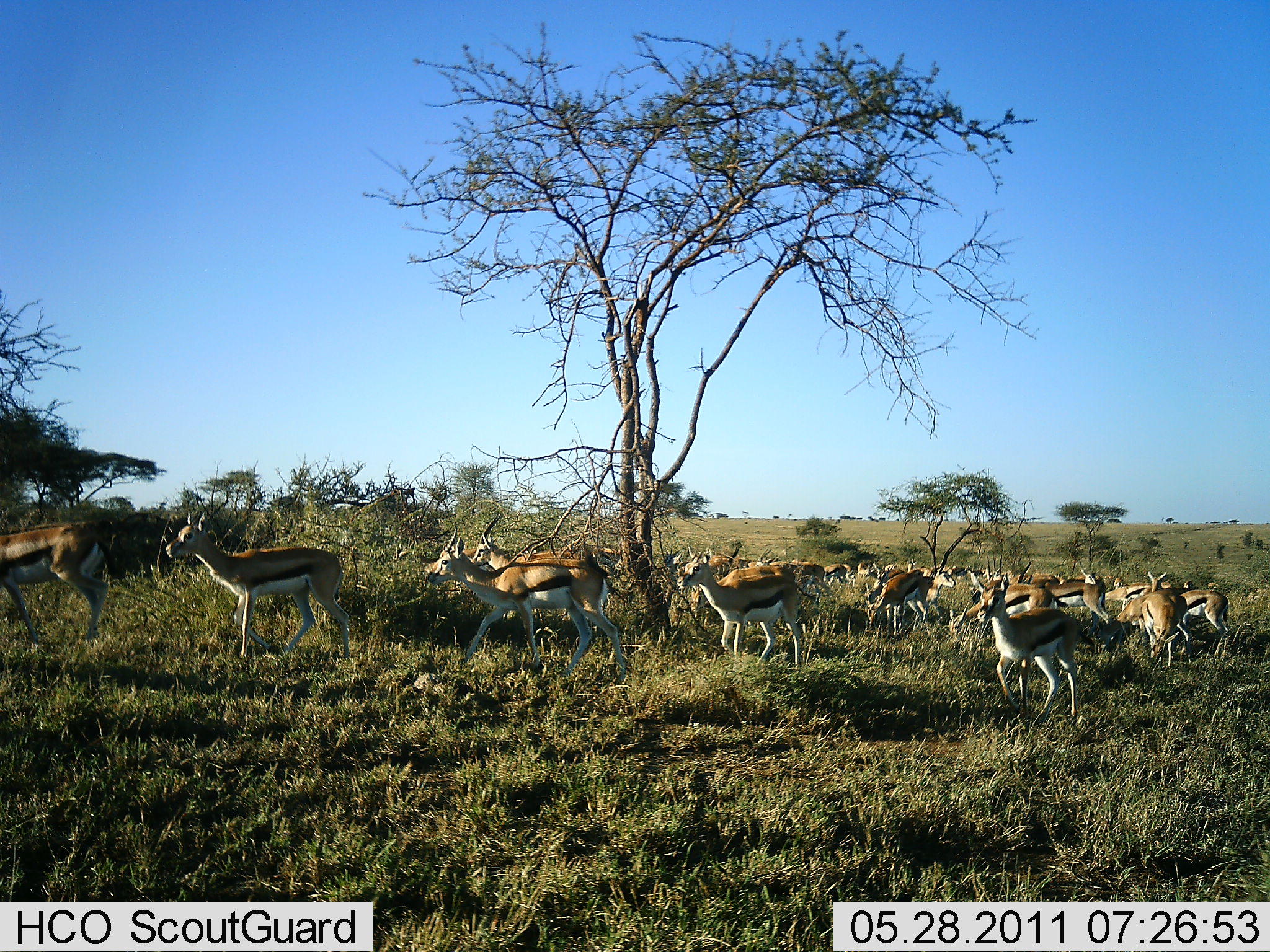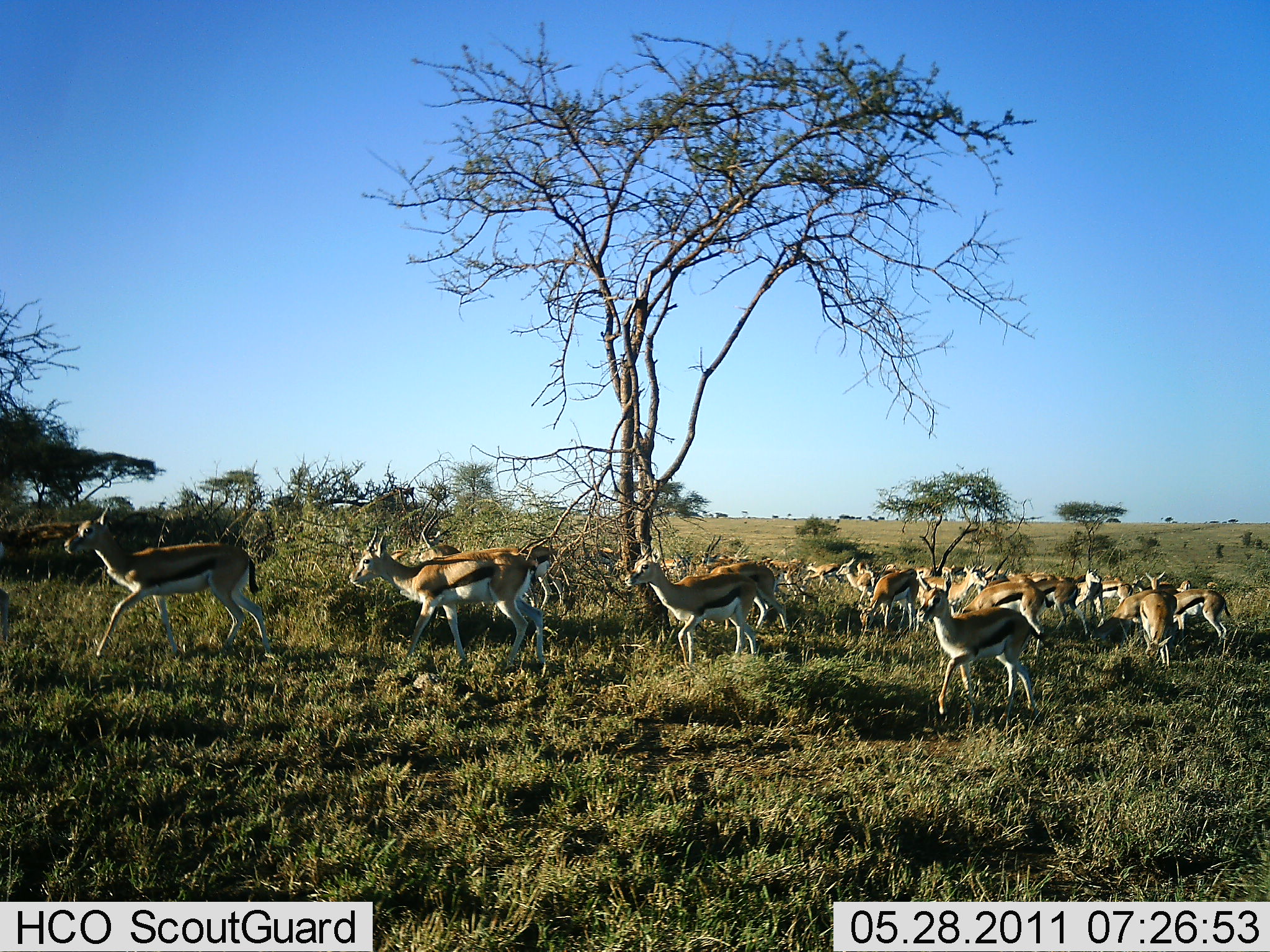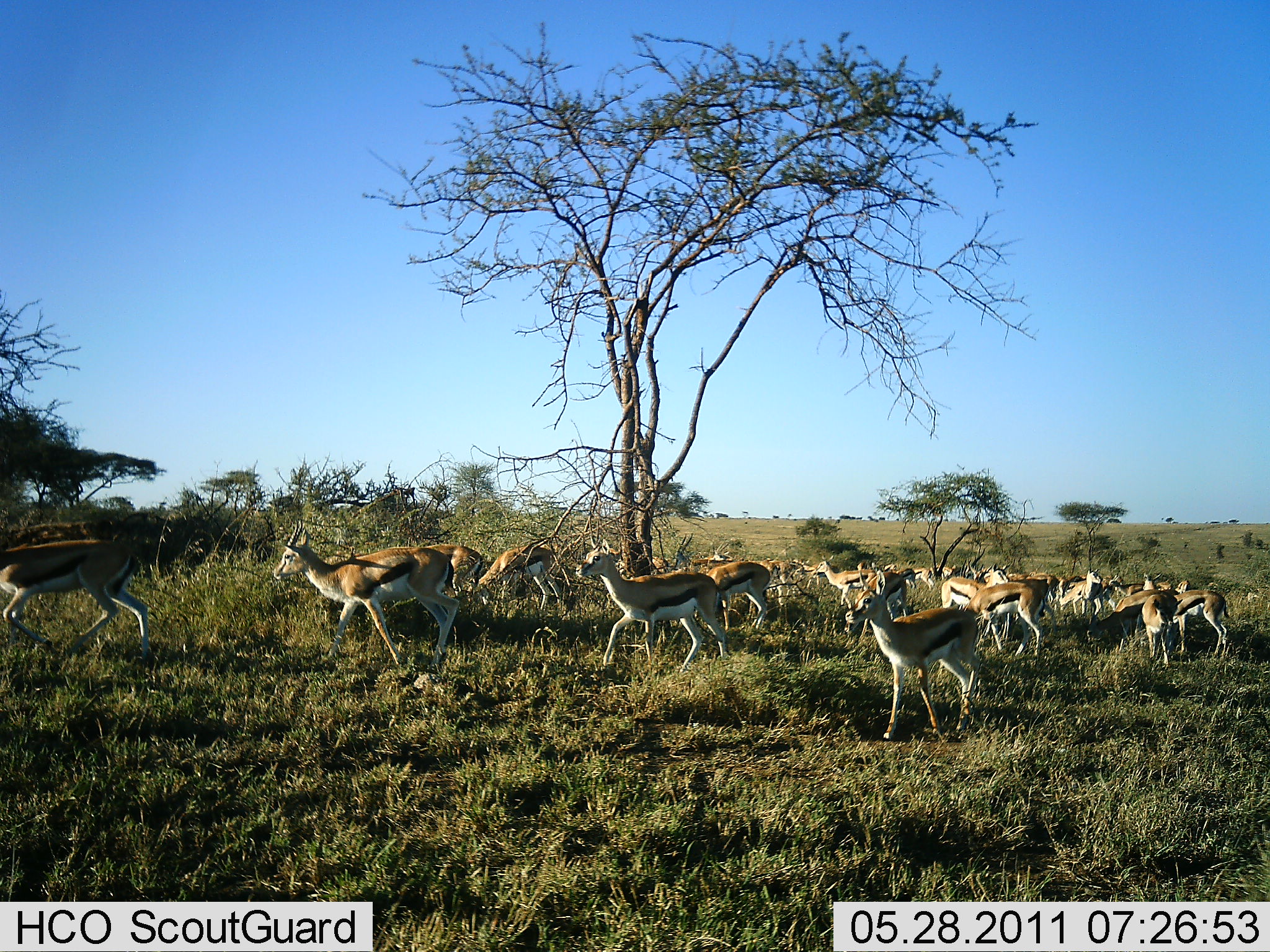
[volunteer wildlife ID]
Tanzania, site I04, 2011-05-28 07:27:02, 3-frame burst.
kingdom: Animalia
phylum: Chordata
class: Mammalia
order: Artiodactyla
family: Bovidae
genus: Eudorcas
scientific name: Eudorcas thomsonii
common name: thomson's gazelle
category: gazellethomsons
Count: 11-50.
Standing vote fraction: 10%.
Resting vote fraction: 0%.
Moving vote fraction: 100%.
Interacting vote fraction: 0%.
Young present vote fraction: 0%.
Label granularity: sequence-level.